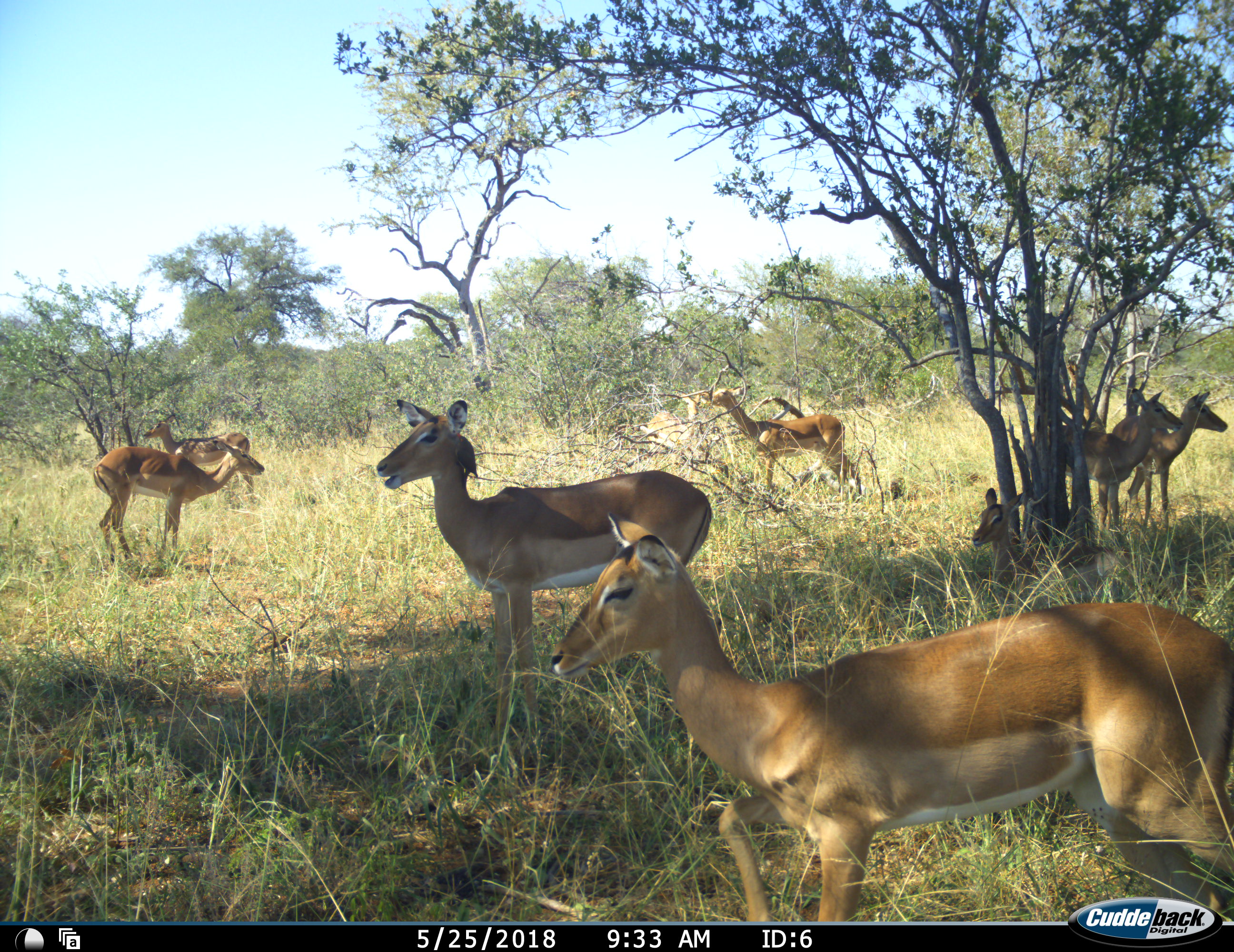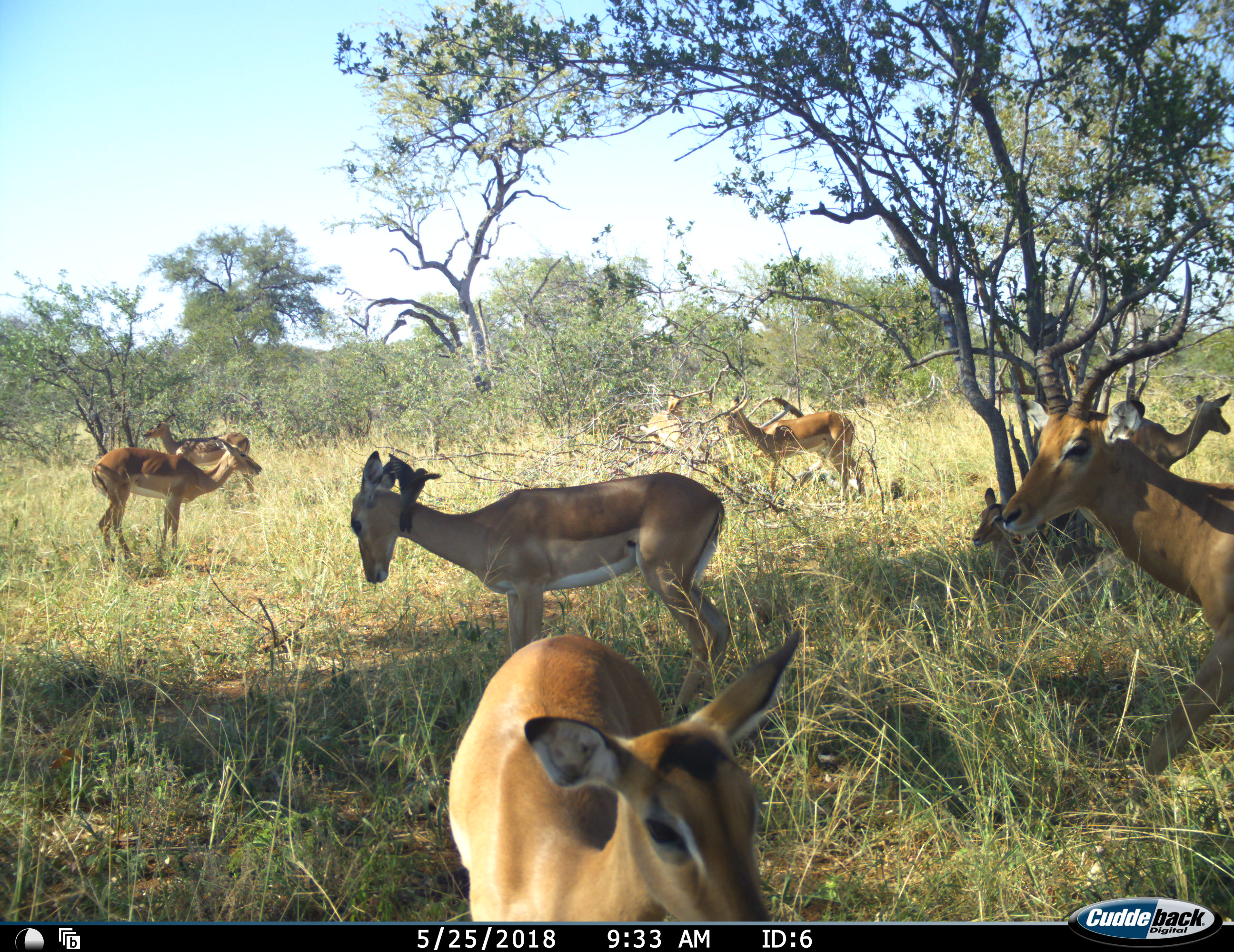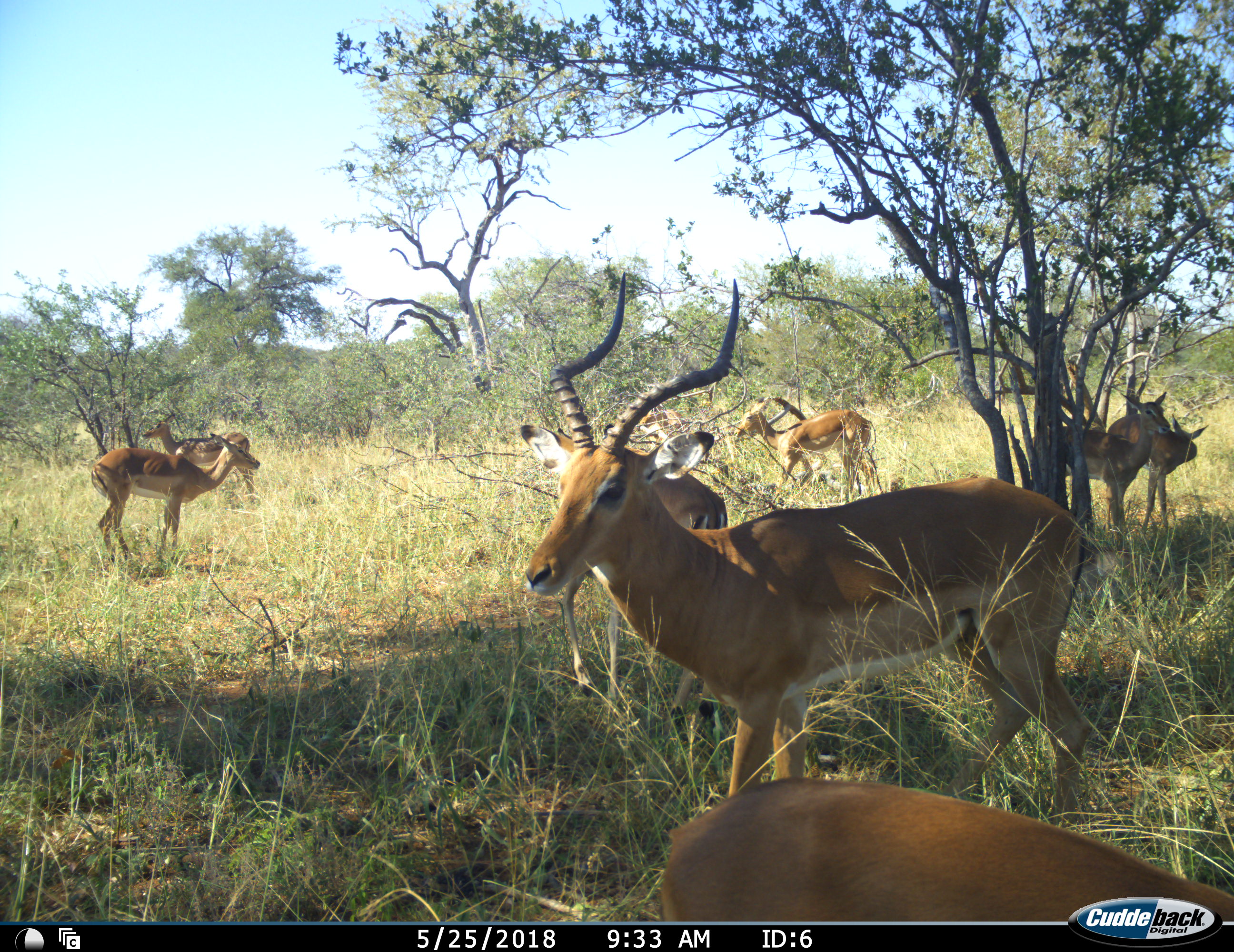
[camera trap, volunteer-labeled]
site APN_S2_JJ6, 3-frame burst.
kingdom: Animalia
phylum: Chordata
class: Mammalia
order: Artiodactyla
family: Bovidae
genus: Aepyceros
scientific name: Aepyceros melampus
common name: impala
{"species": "impala (Aepyceros melampus)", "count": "9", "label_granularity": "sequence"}